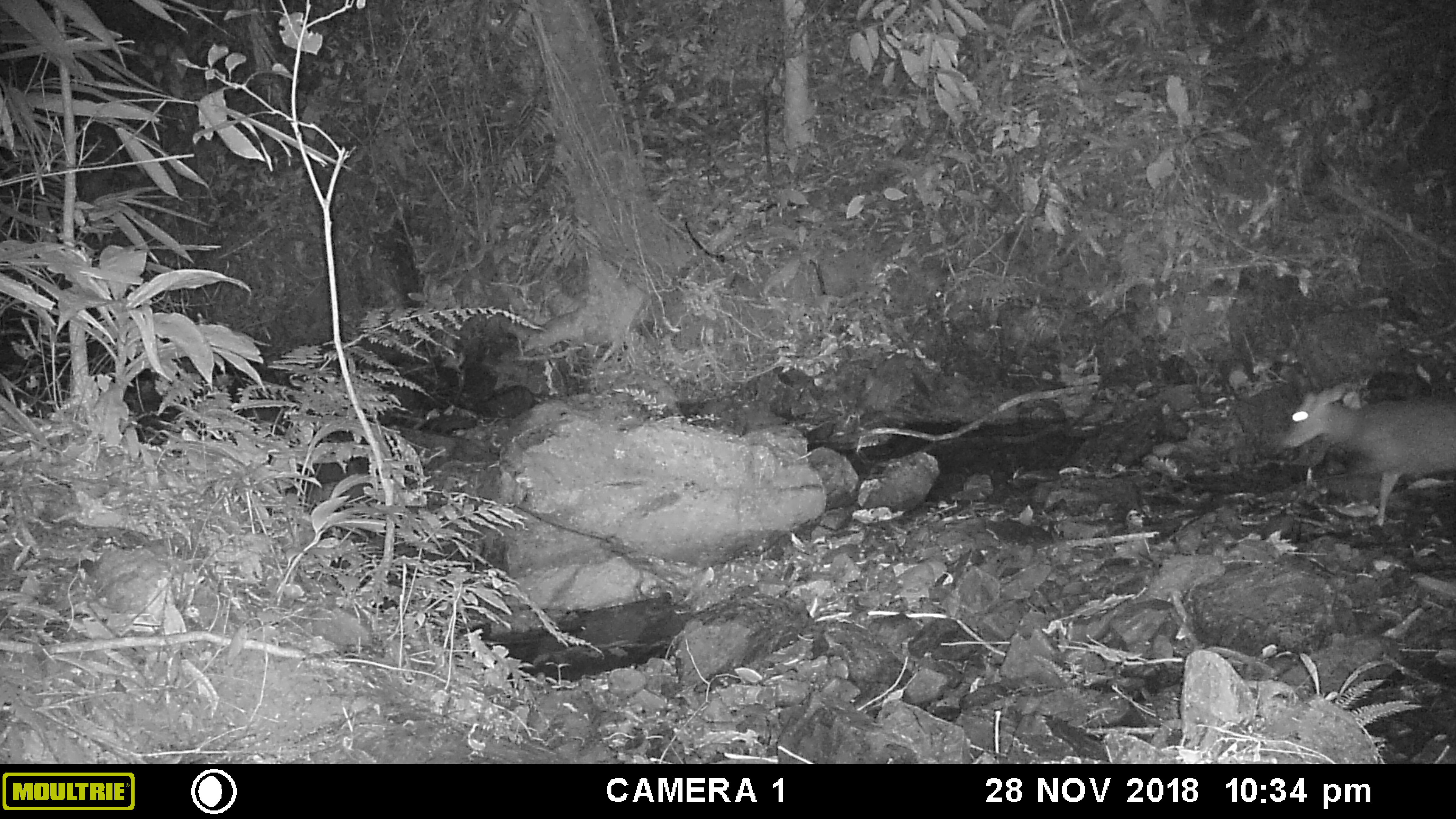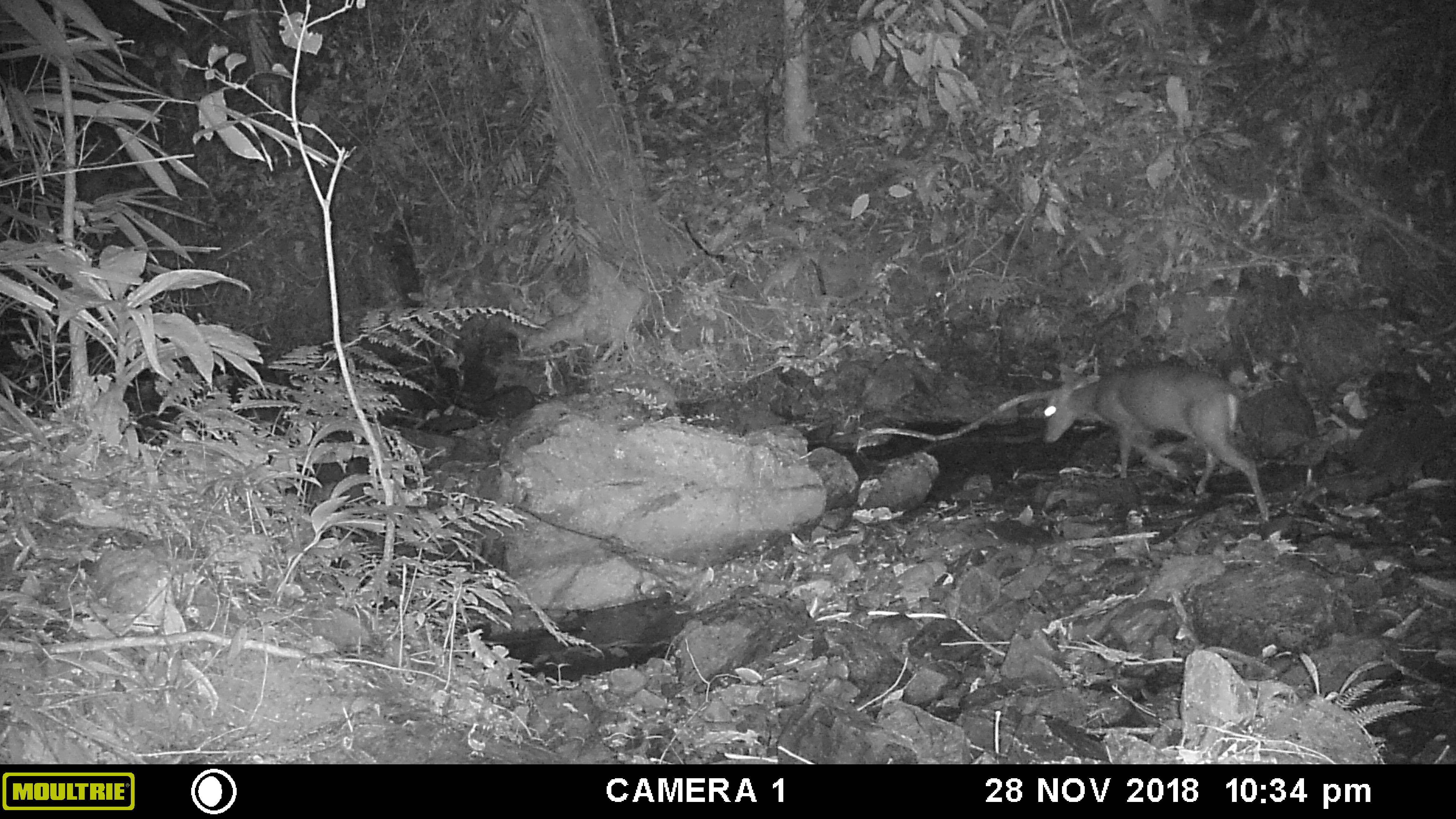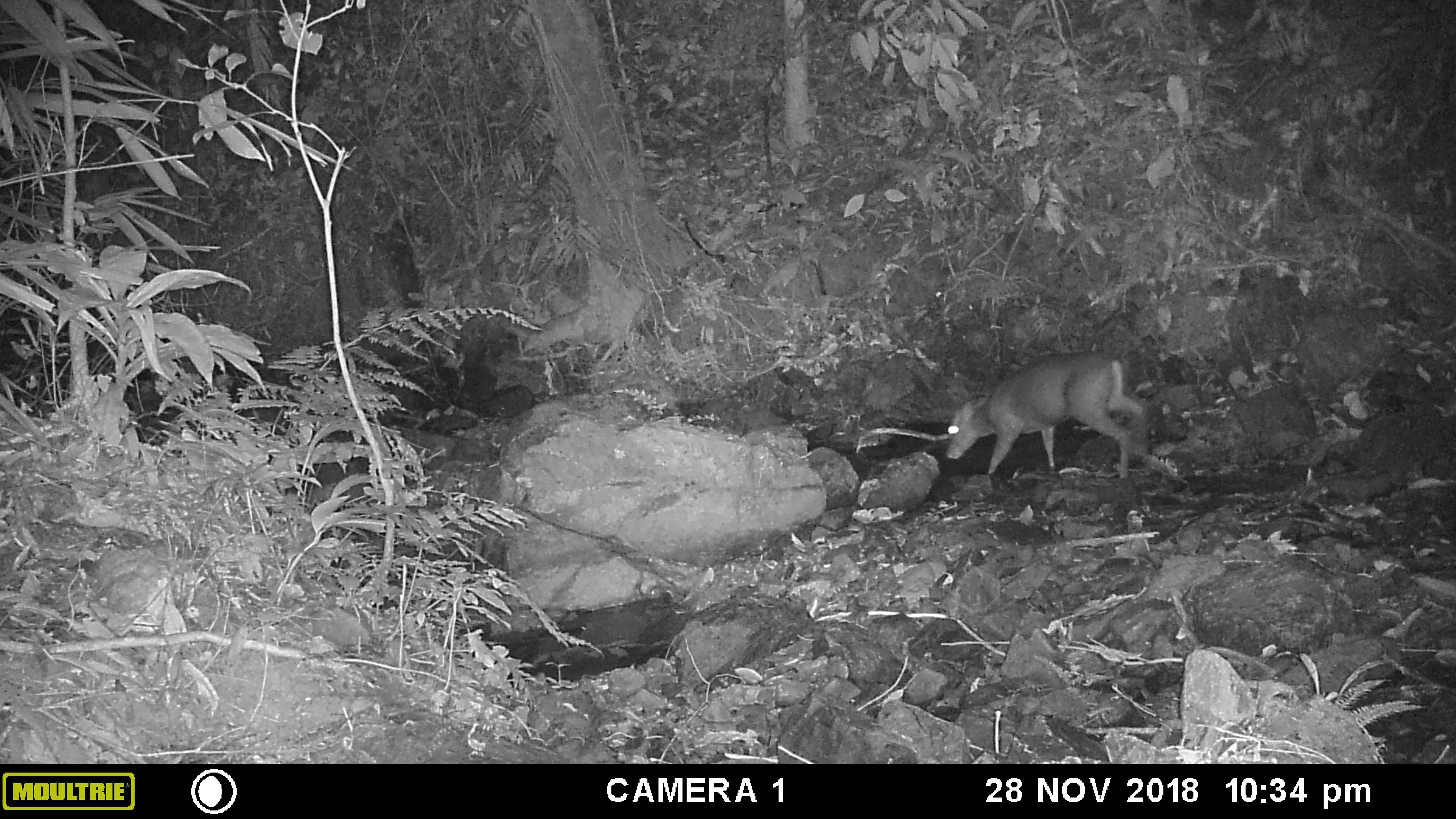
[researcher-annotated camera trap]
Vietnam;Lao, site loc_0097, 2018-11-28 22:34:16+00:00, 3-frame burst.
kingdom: Animalia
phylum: Chordata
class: Mammalia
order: Artiodactyla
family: Cervidae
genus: Muntiacus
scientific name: Muntiacus rooseveltorum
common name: roosevelt's muntjac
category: roosevelts muntjac group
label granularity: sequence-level